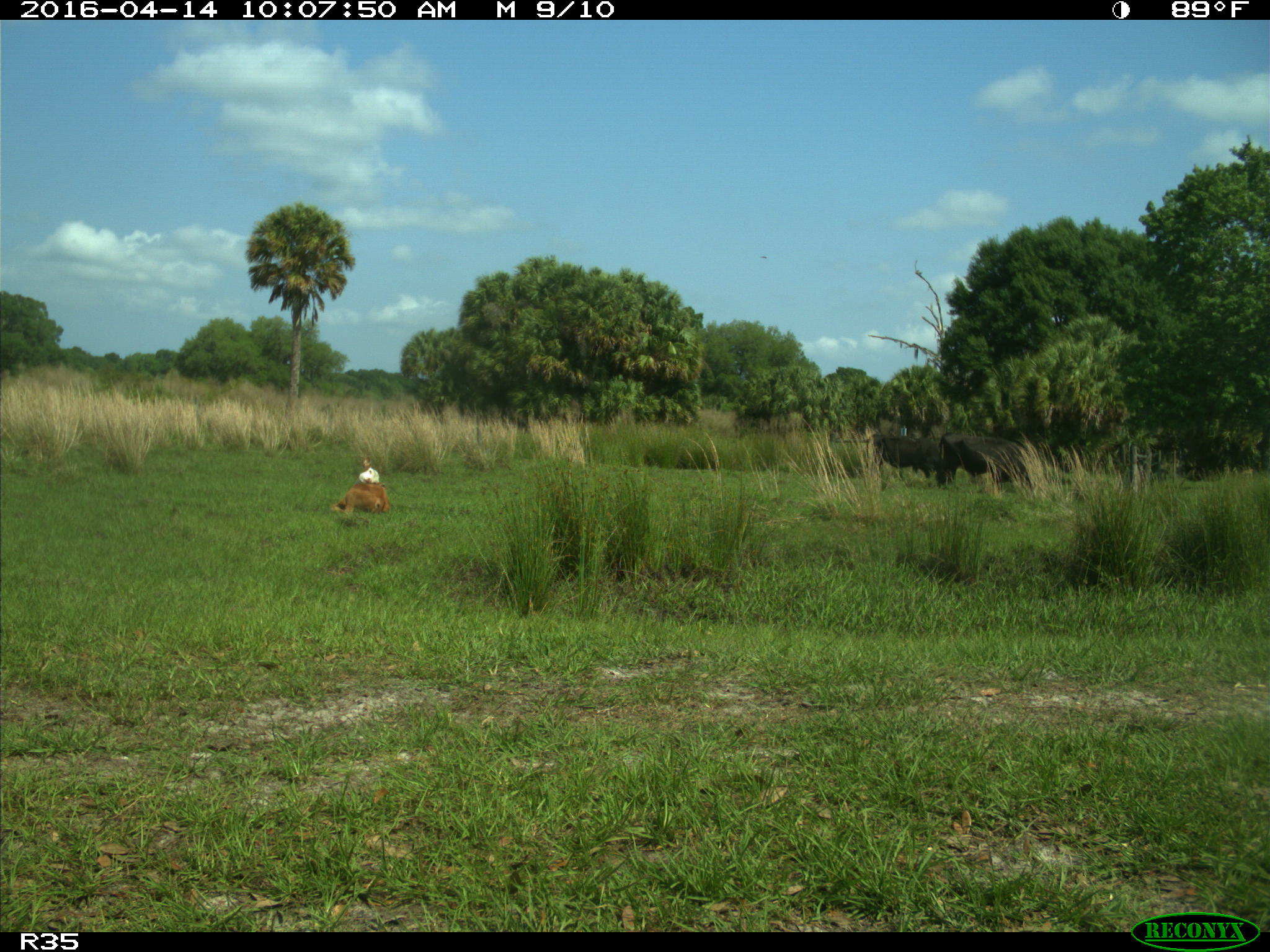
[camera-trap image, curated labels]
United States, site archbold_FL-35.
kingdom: Animalia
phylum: Chordata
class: Mammalia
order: Artiodactyla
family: Bovidae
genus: Bos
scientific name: Bos taurus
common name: domestic cow